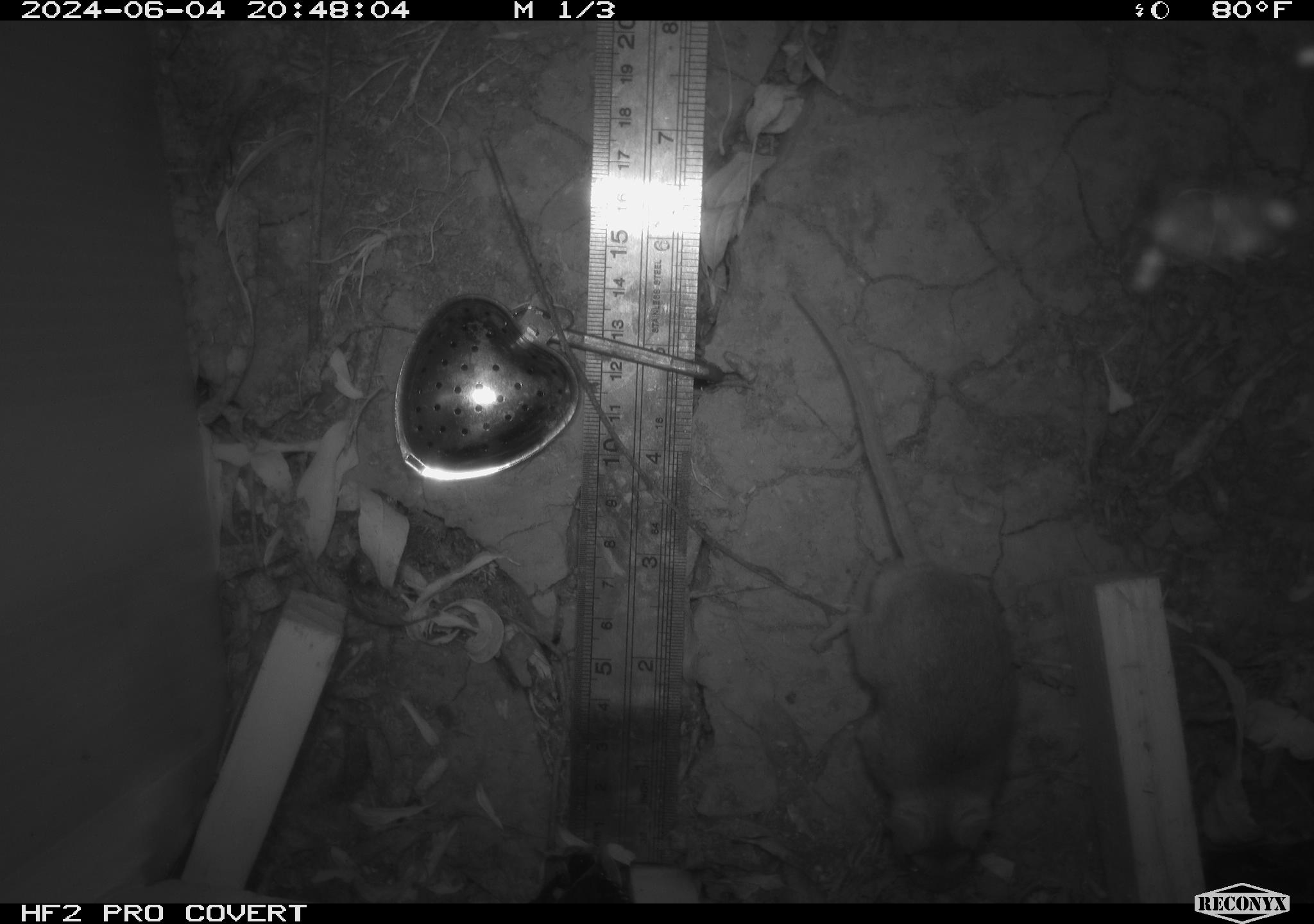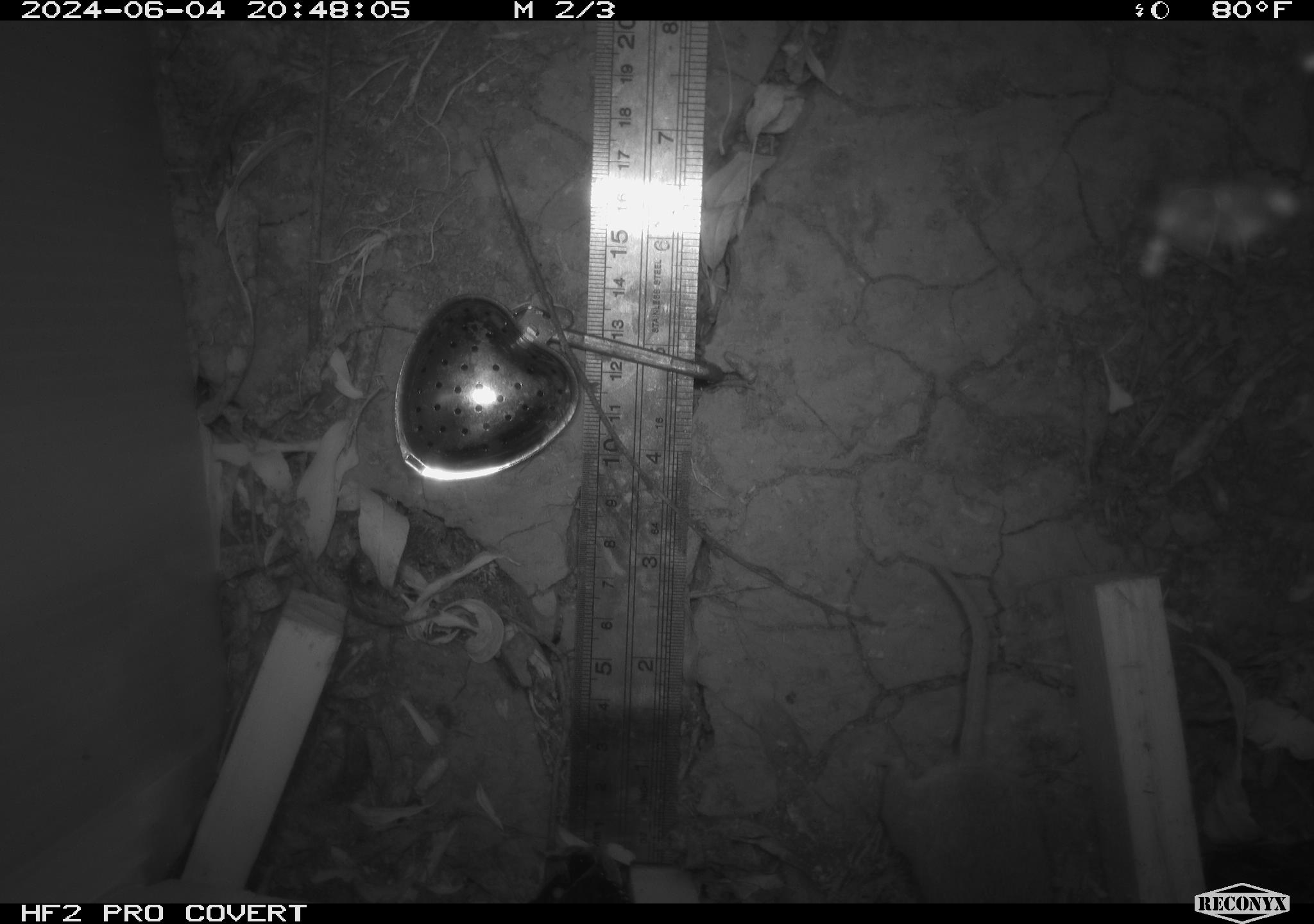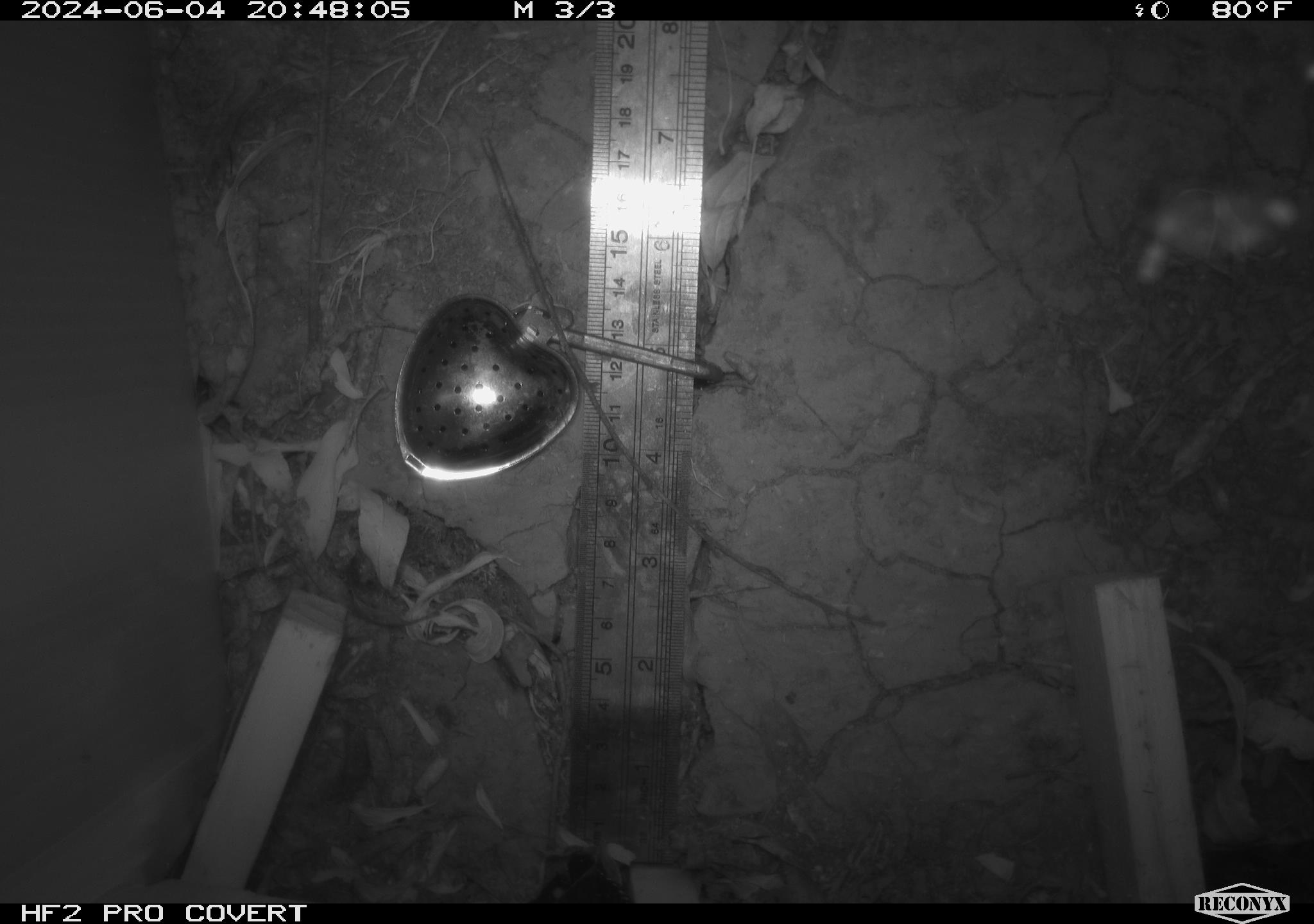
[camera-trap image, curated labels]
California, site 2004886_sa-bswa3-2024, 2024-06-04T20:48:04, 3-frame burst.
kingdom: Animalia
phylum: Chordata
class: Mammalia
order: Rodentia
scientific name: Rodentia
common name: mouse species